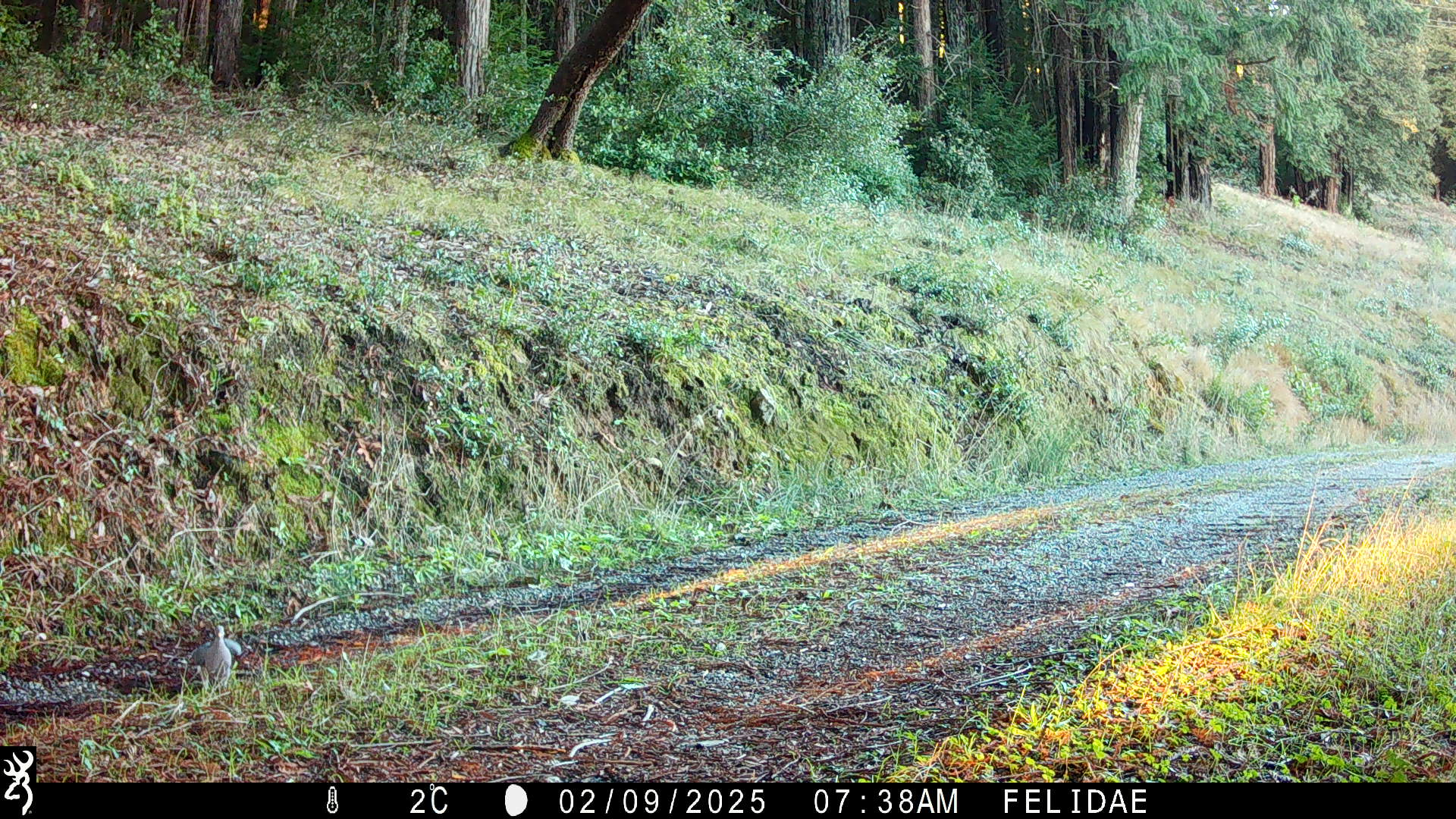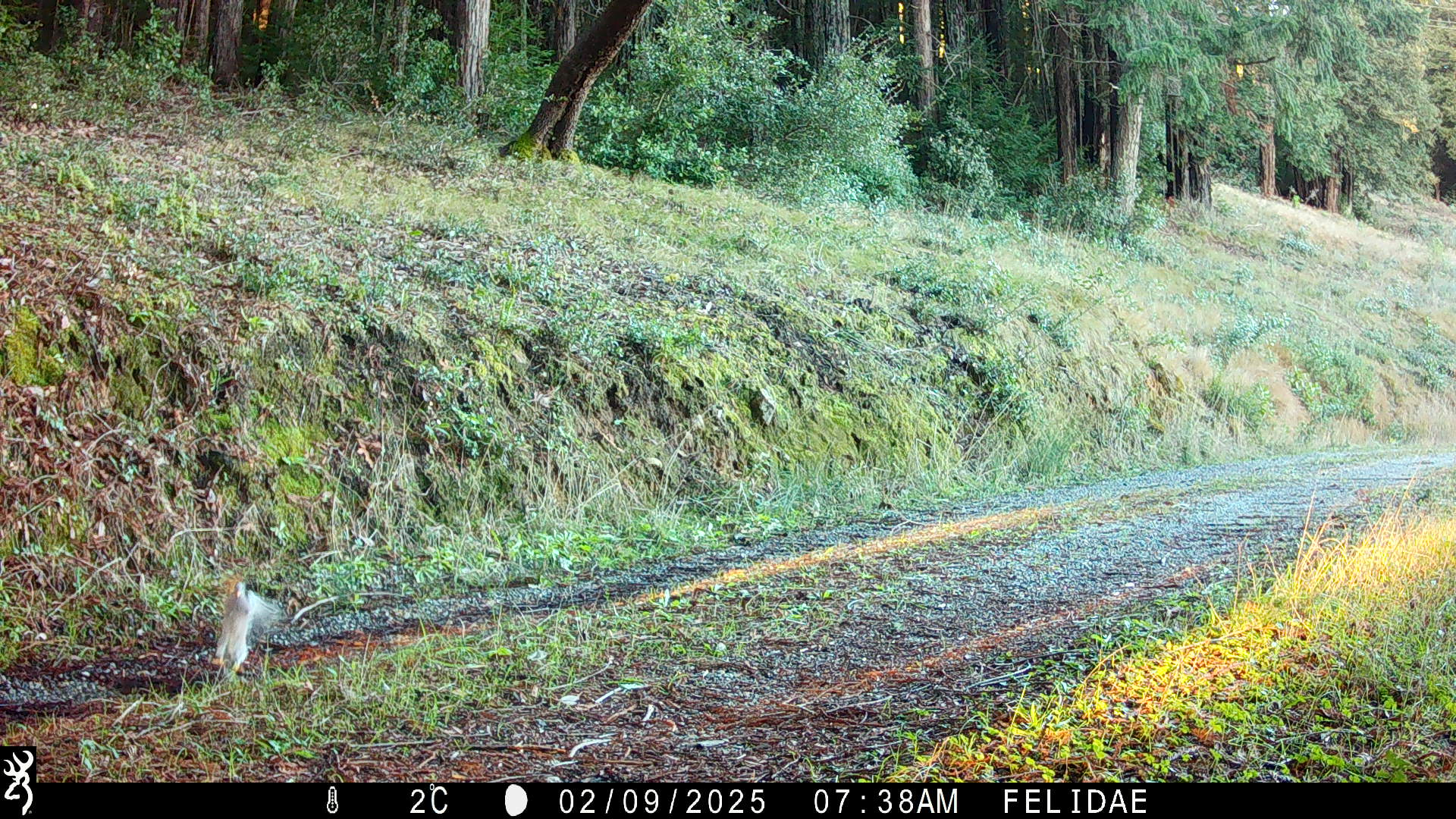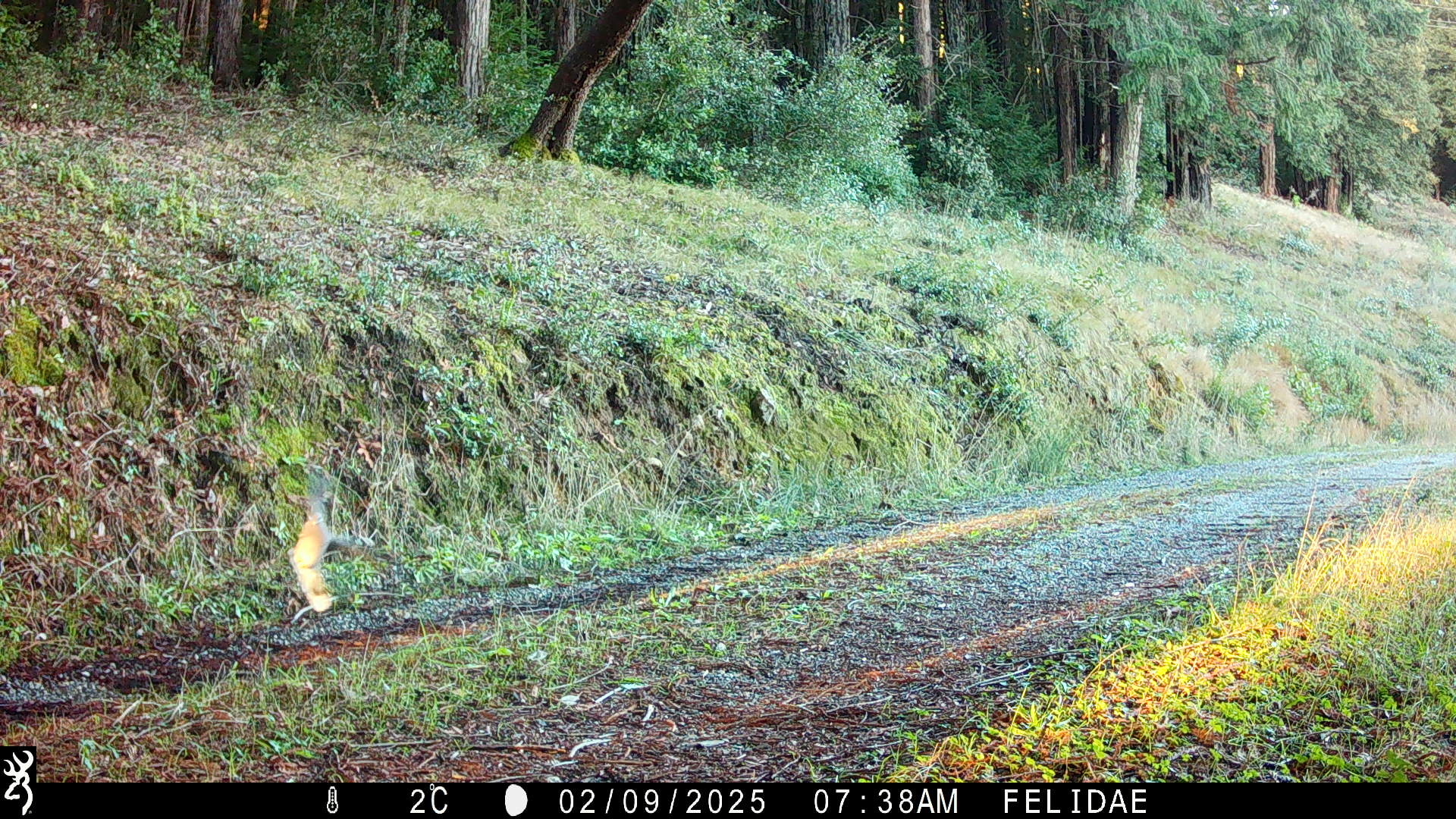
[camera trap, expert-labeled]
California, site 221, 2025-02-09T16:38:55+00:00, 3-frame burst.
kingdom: Animalia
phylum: Chordata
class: Aves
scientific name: Aves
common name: bird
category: unknown bird